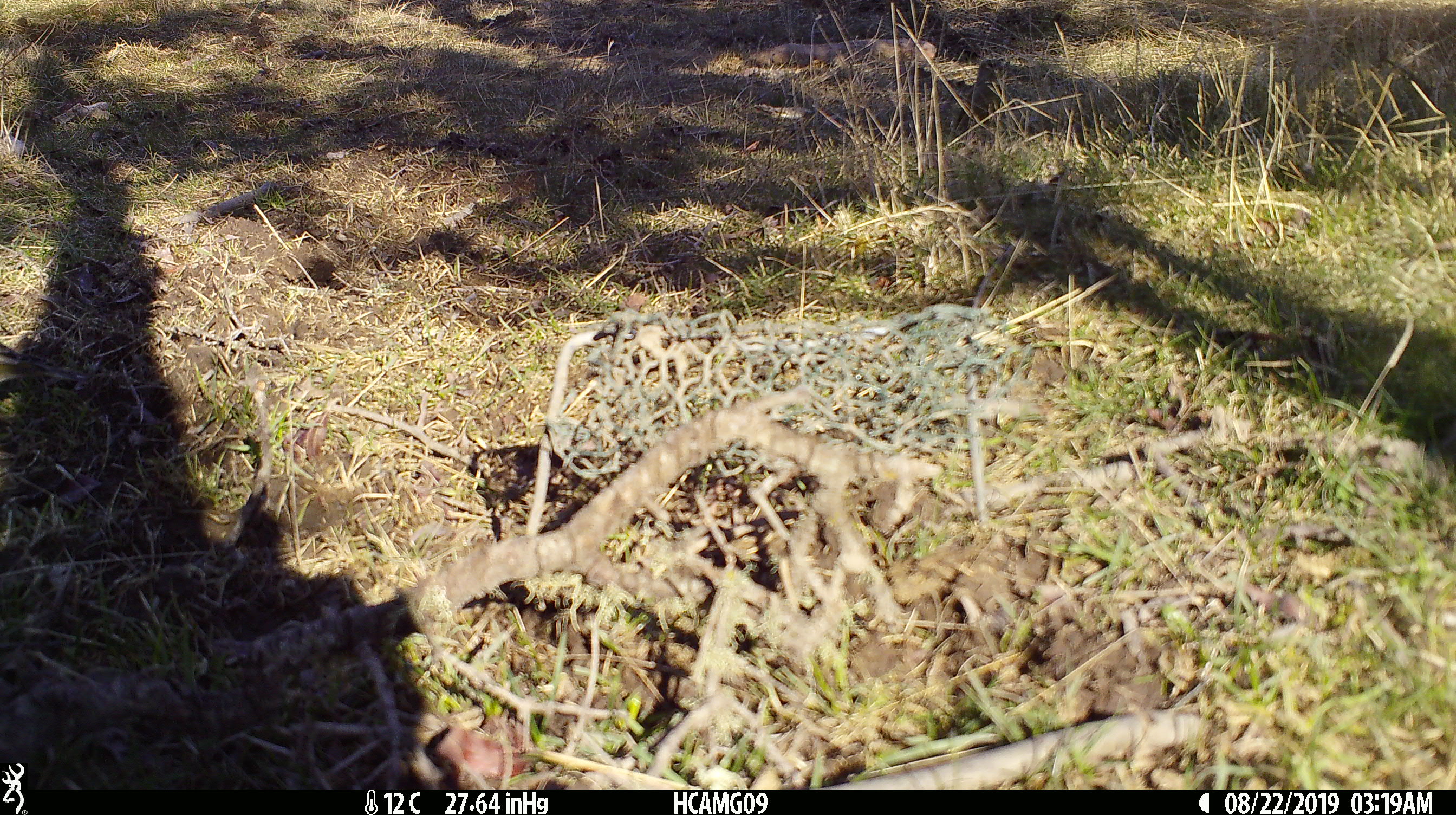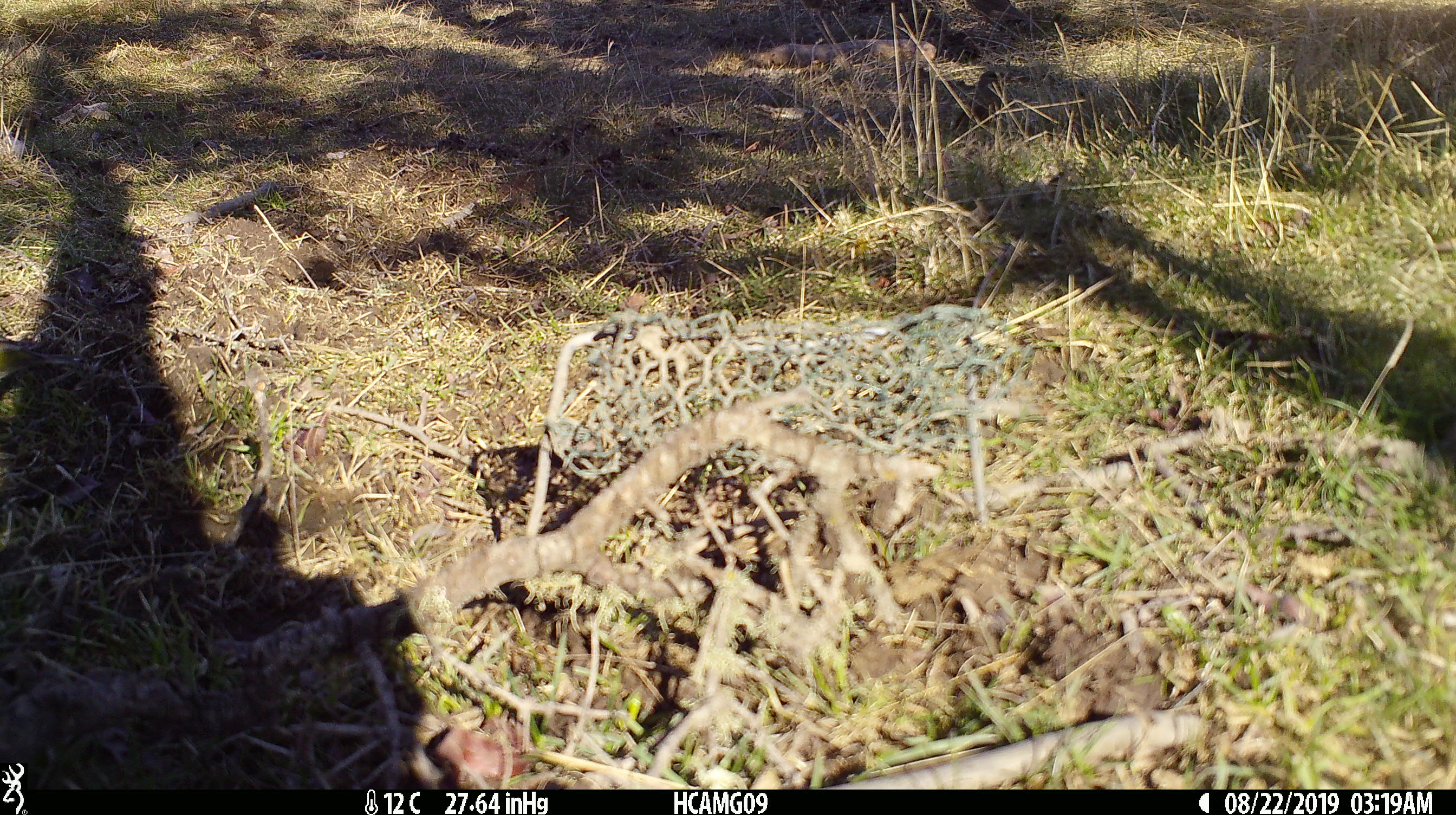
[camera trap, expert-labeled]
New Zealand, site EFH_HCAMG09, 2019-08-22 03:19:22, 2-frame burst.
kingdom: Animalia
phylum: Chordata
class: Aves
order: Passeriformes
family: Turdidae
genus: Turdus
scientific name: Turdus philomelos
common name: song thrush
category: thrush